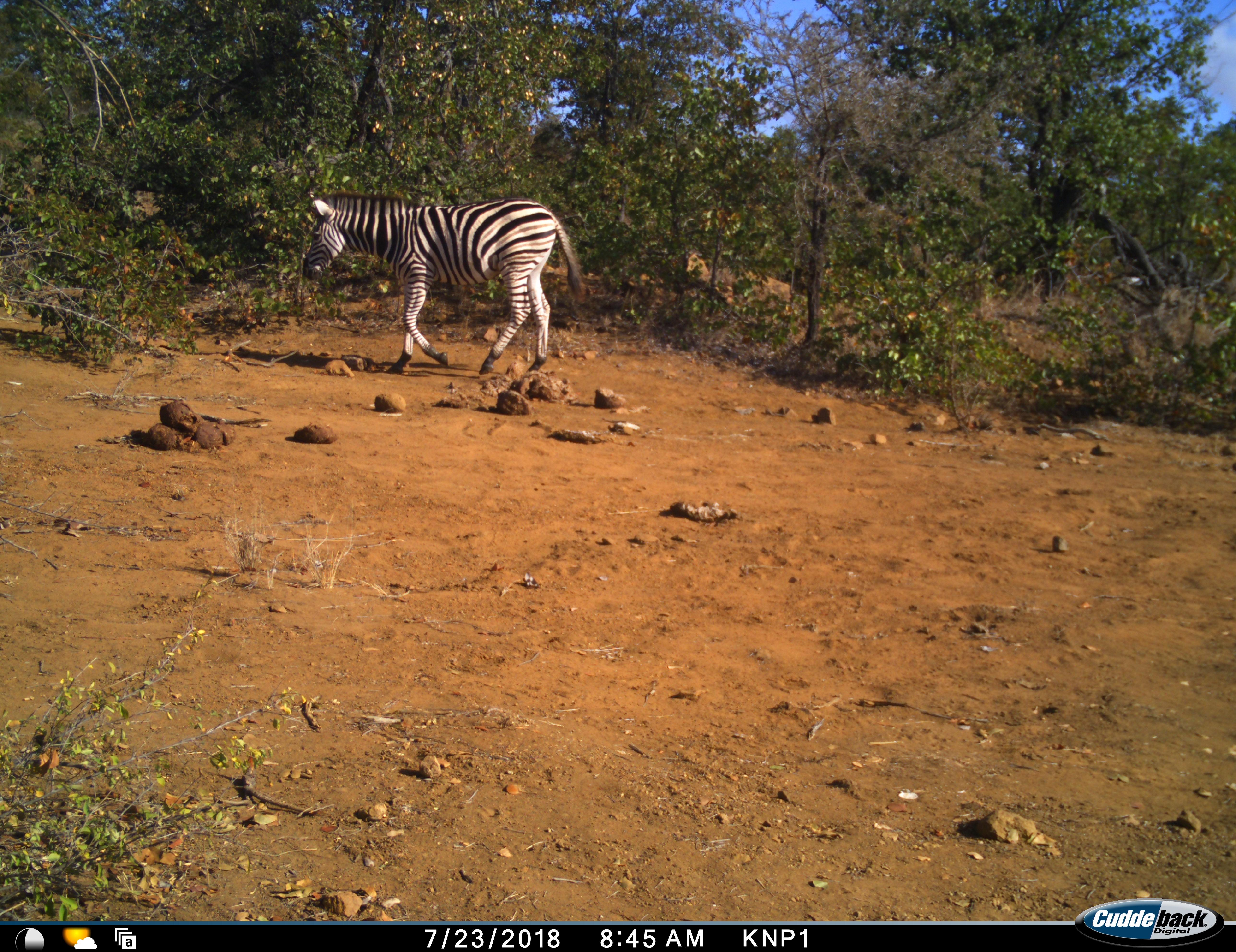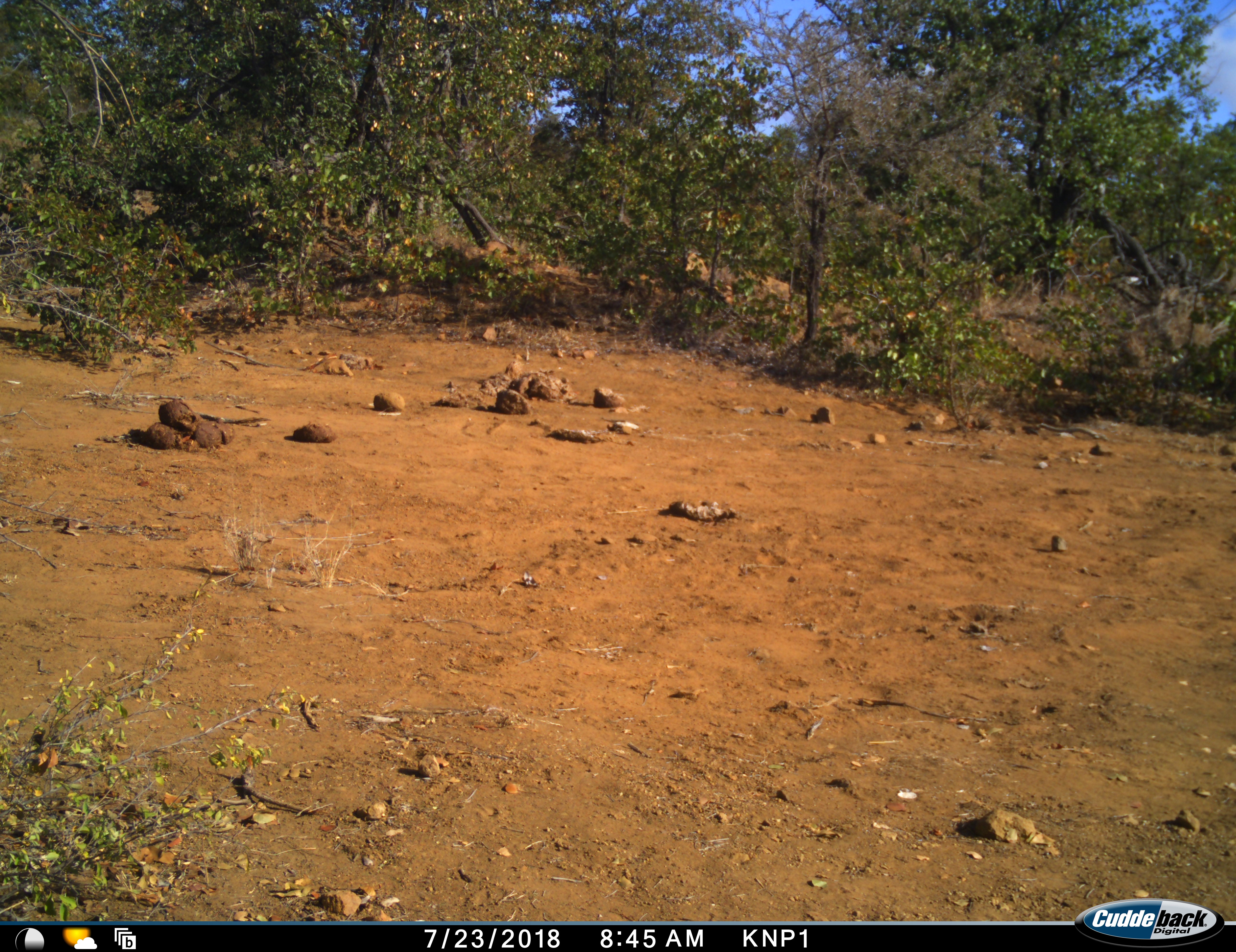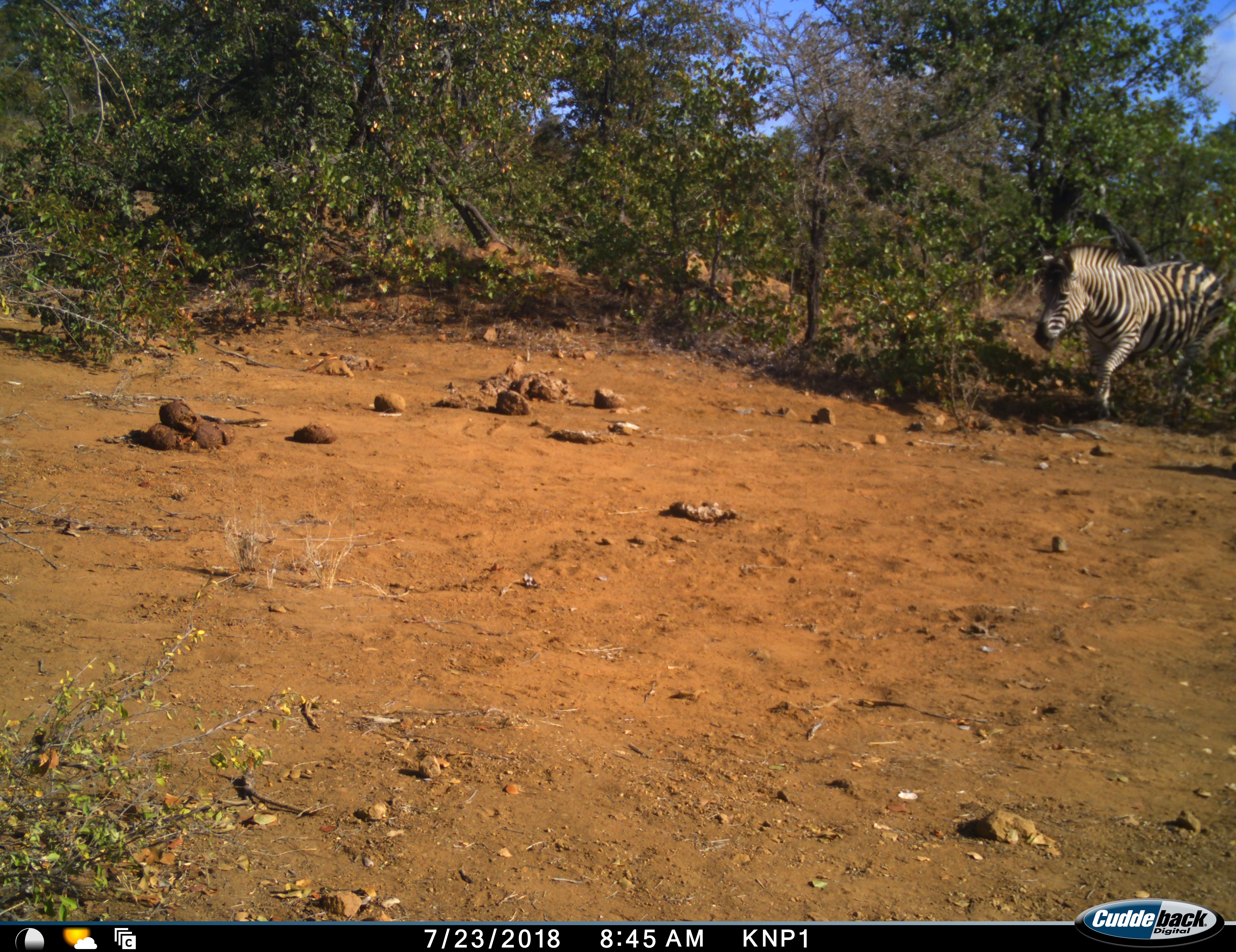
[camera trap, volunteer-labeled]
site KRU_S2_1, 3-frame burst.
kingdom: Animalia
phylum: Chordata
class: Mammalia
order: Perissodactyla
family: Equidae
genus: Equus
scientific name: Equus quagga burchellii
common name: burchell's zebra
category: zebraburchells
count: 1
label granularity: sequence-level